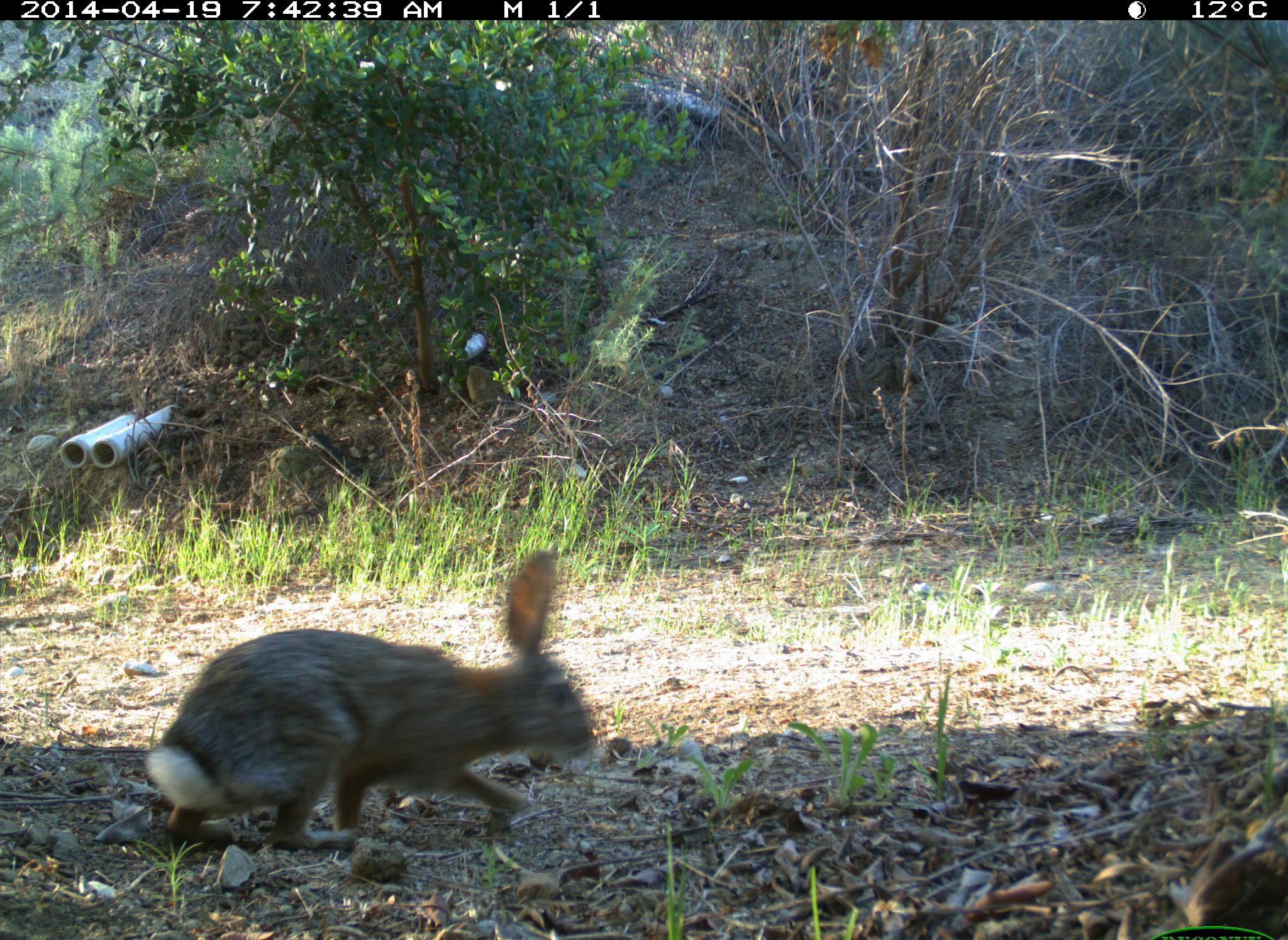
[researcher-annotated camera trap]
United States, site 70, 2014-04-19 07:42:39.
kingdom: Animalia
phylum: Chordata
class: Mammalia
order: Lagomorpha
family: Leporidae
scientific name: Leporidae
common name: rabbits and hares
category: rabbit